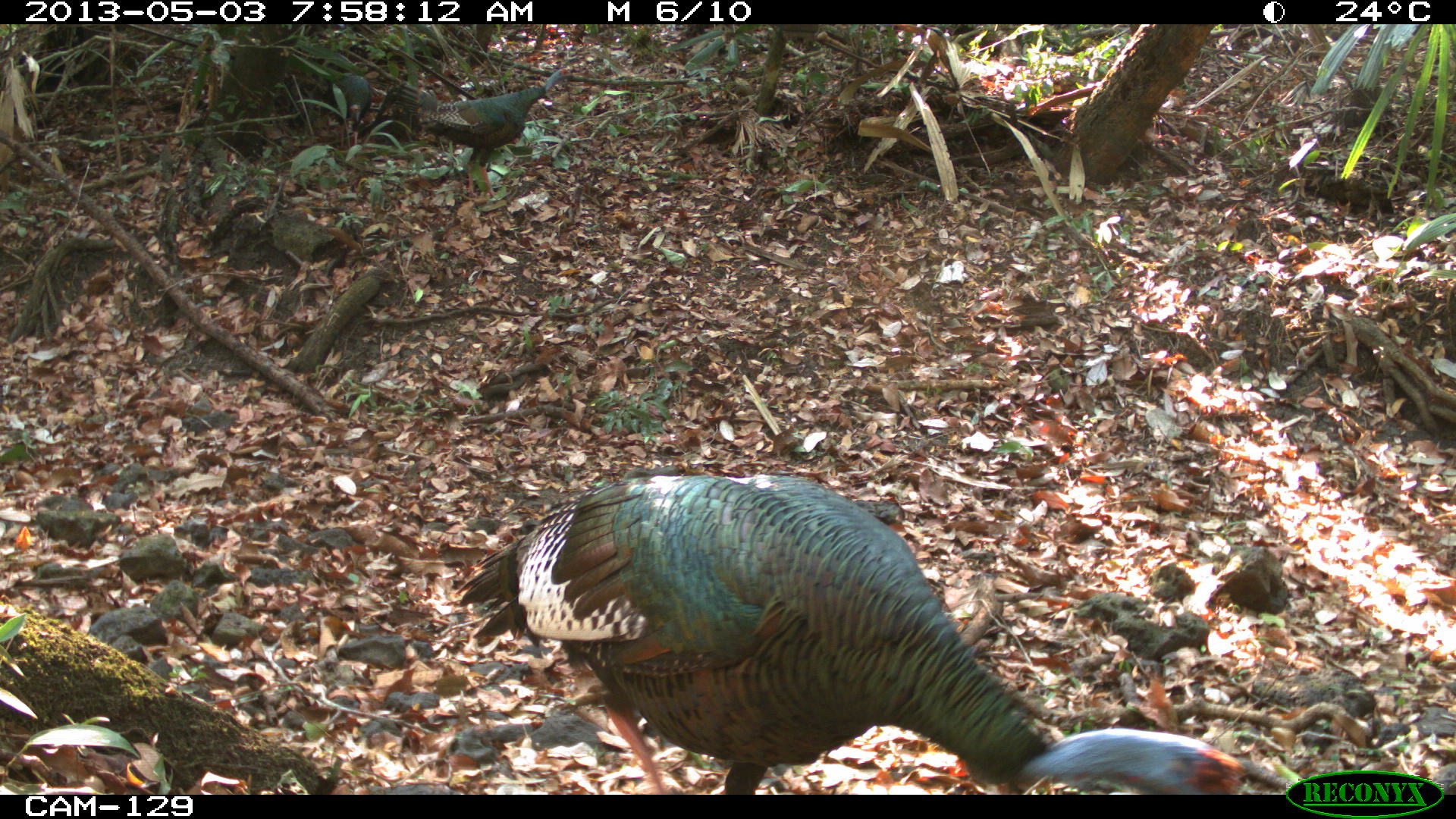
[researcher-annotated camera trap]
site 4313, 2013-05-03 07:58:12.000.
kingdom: Animalia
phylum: Chordata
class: Aves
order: Galliformes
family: Phasianidae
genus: Meleagris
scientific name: Meleagris ocellata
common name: ocellated turkey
Meleagris ocellata (ocellated turkey), count 3.